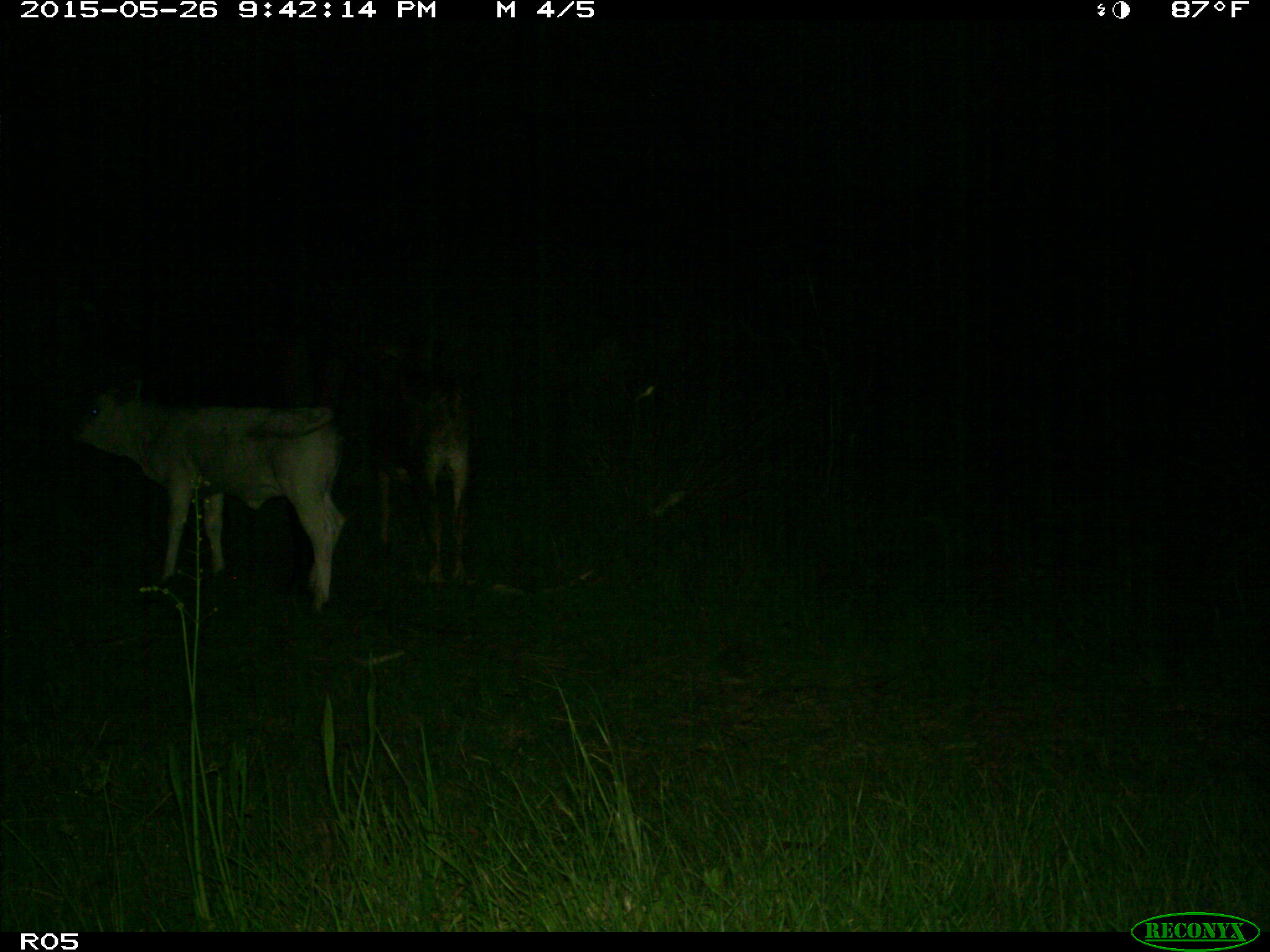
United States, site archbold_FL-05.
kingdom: Animalia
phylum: Chordata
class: Mammalia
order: Artiodactyla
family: Bovidae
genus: Bos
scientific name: Bos taurus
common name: domestic cow